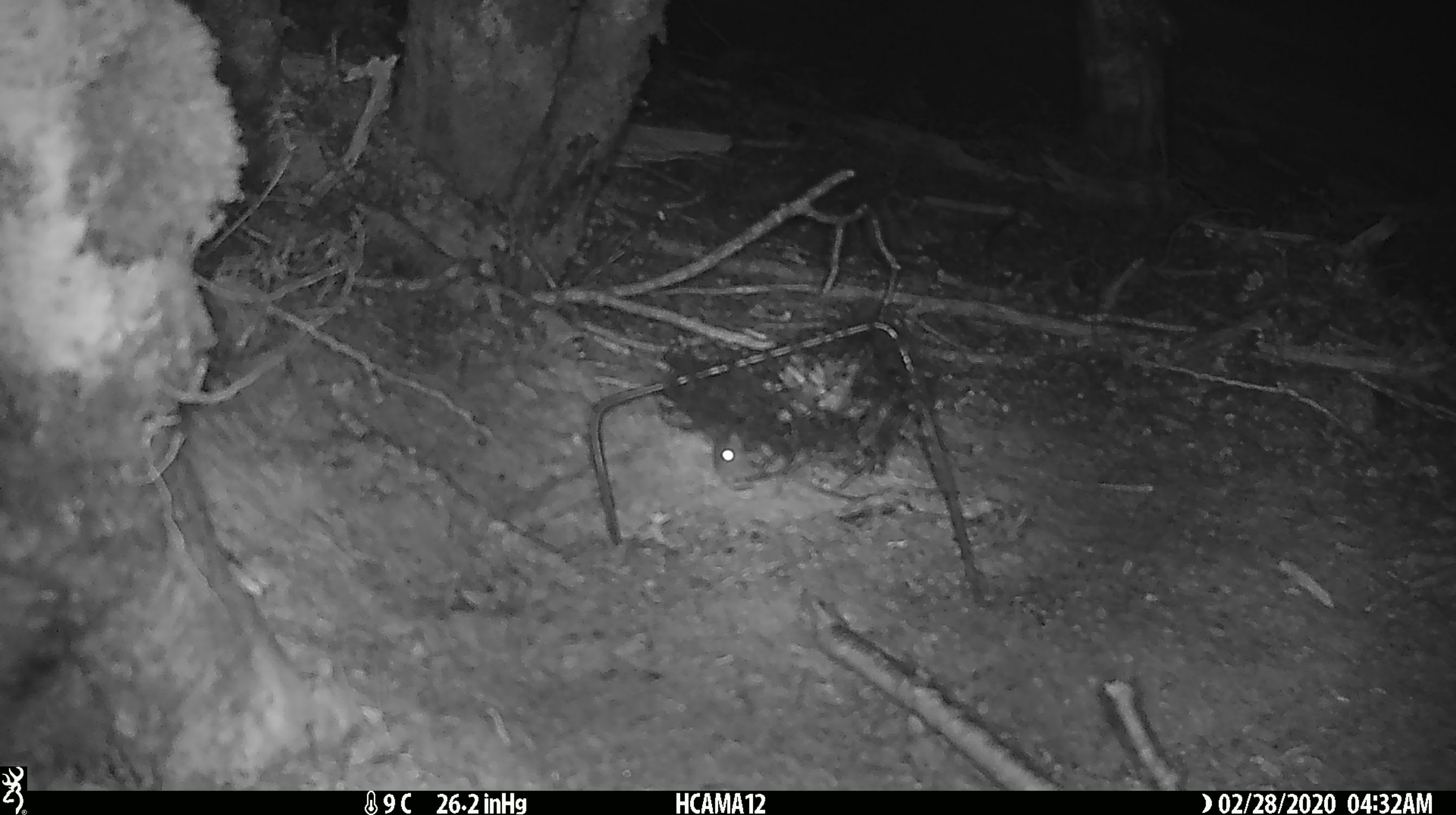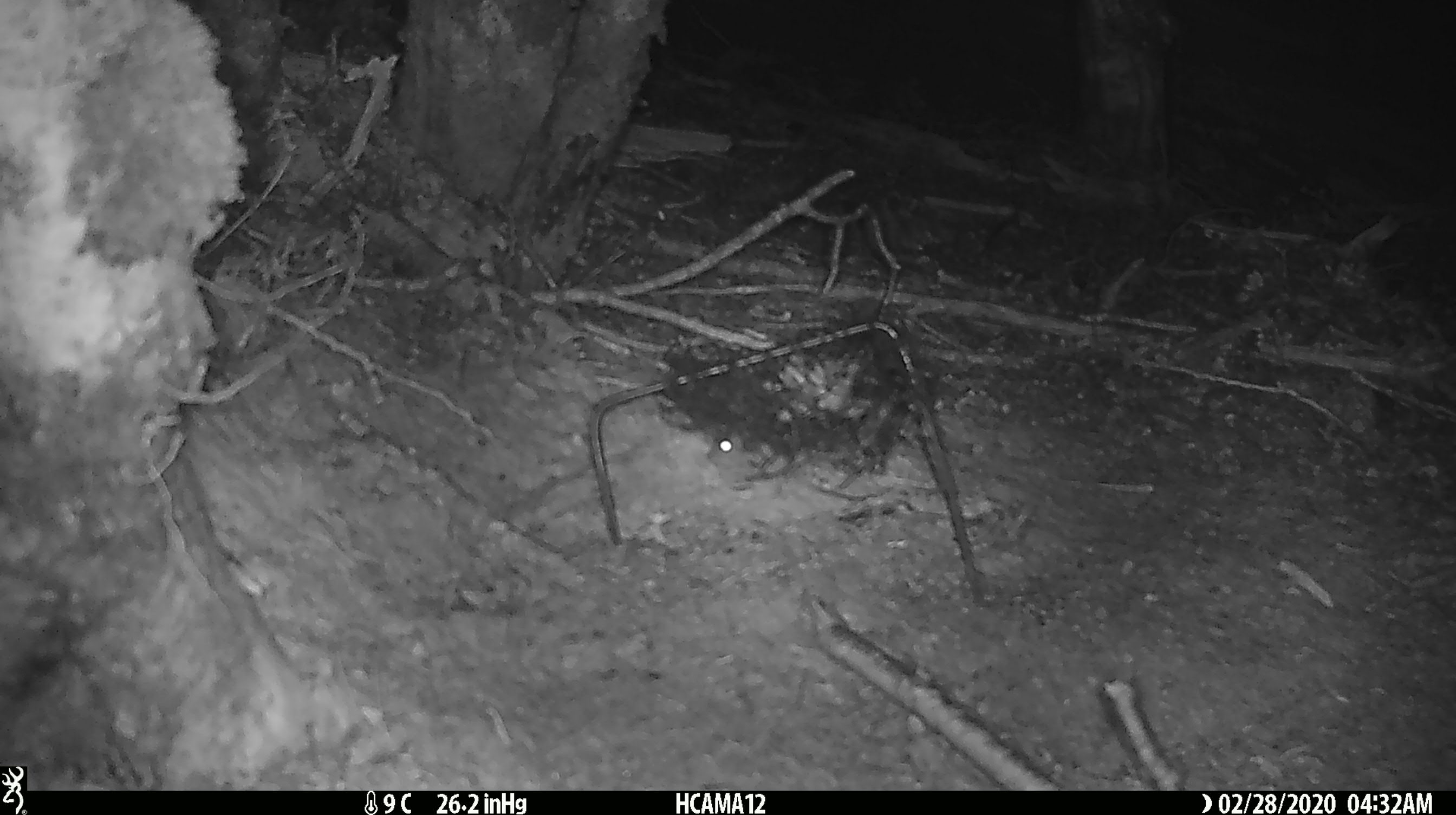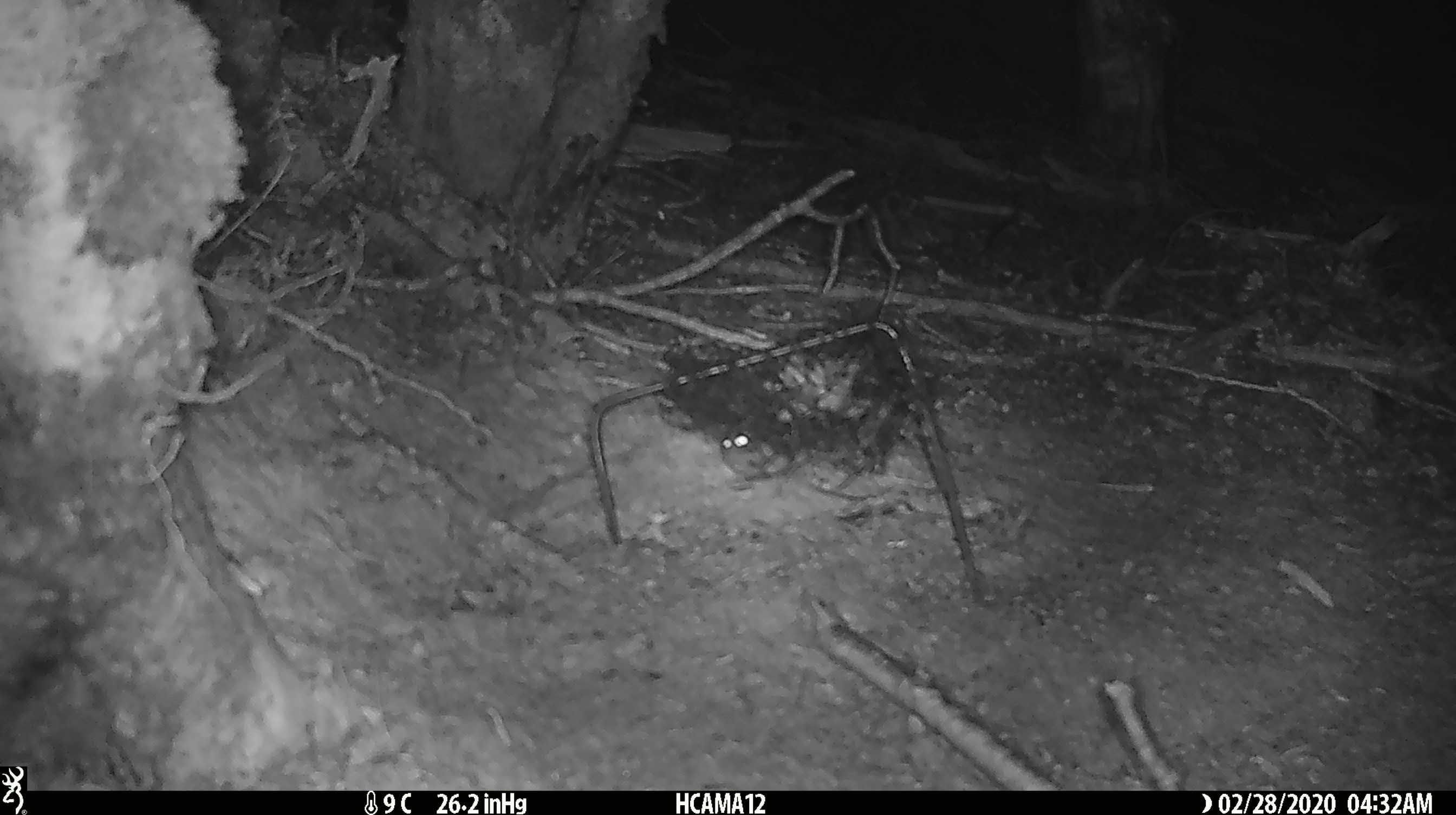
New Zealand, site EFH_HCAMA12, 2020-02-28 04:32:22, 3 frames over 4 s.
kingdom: Animalia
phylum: Chordata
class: Mammalia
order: Rodentia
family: Muridae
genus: Mus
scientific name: Mus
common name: mouse